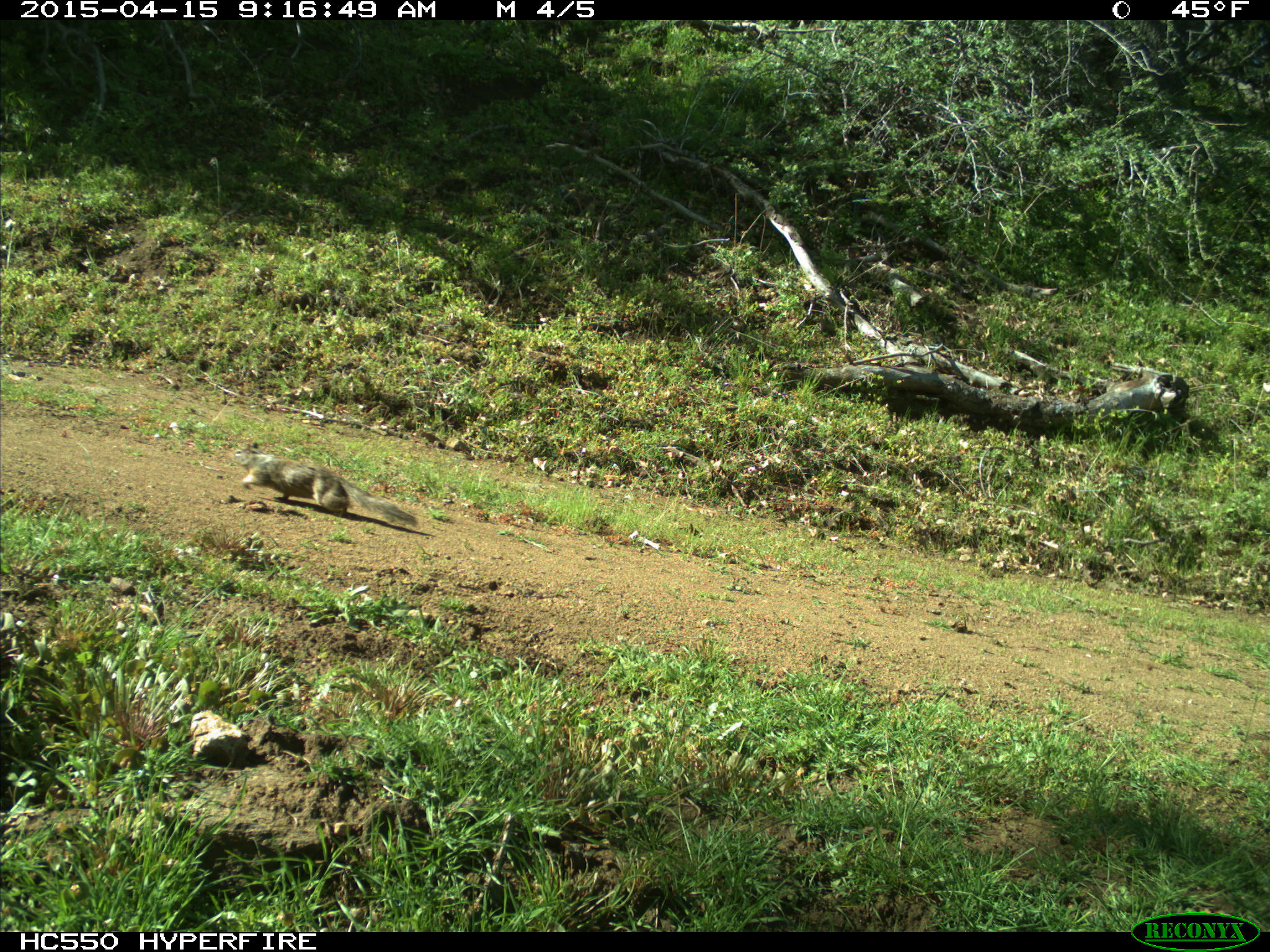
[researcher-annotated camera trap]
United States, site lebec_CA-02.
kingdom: Animalia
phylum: Chordata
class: Mammalia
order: Rodentia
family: Sciuridae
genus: Otospermophilus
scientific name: Otospermophilus beecheyi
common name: california ground squirrel